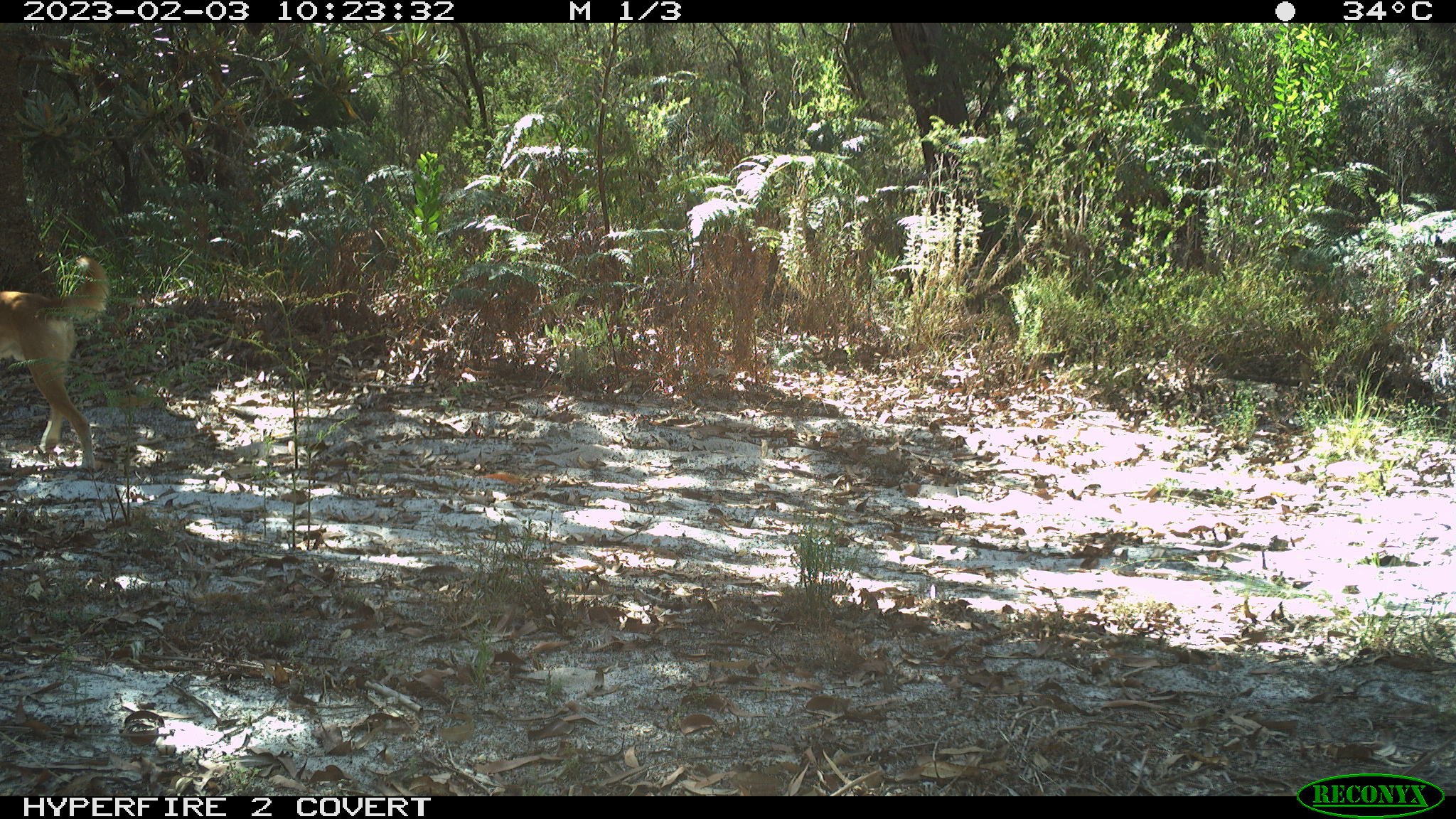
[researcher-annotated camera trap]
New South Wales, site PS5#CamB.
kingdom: Animalia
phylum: Chordata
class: Mammalia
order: Carnivora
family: Canidae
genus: Canis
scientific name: Canis familiaris dingo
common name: dingo